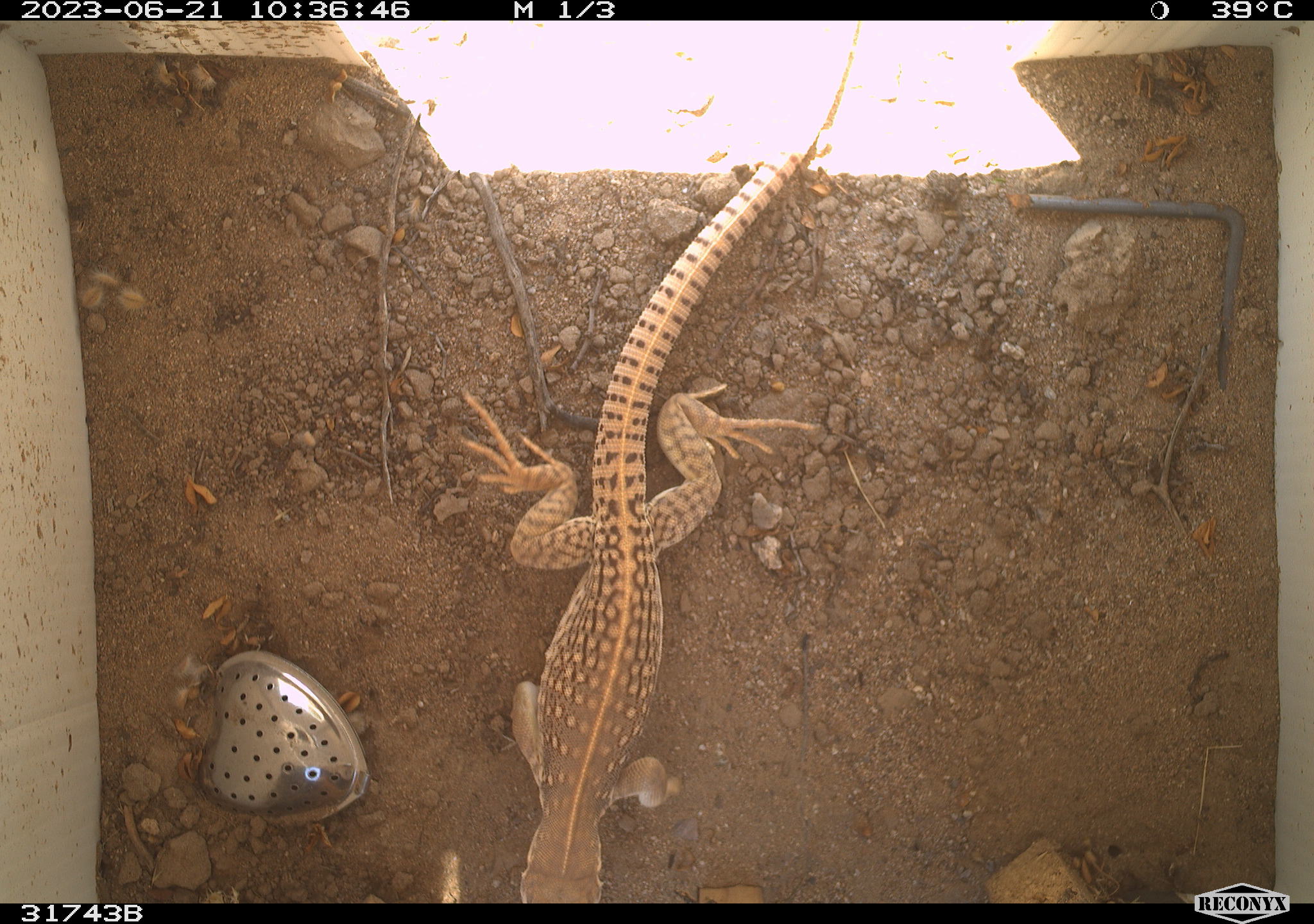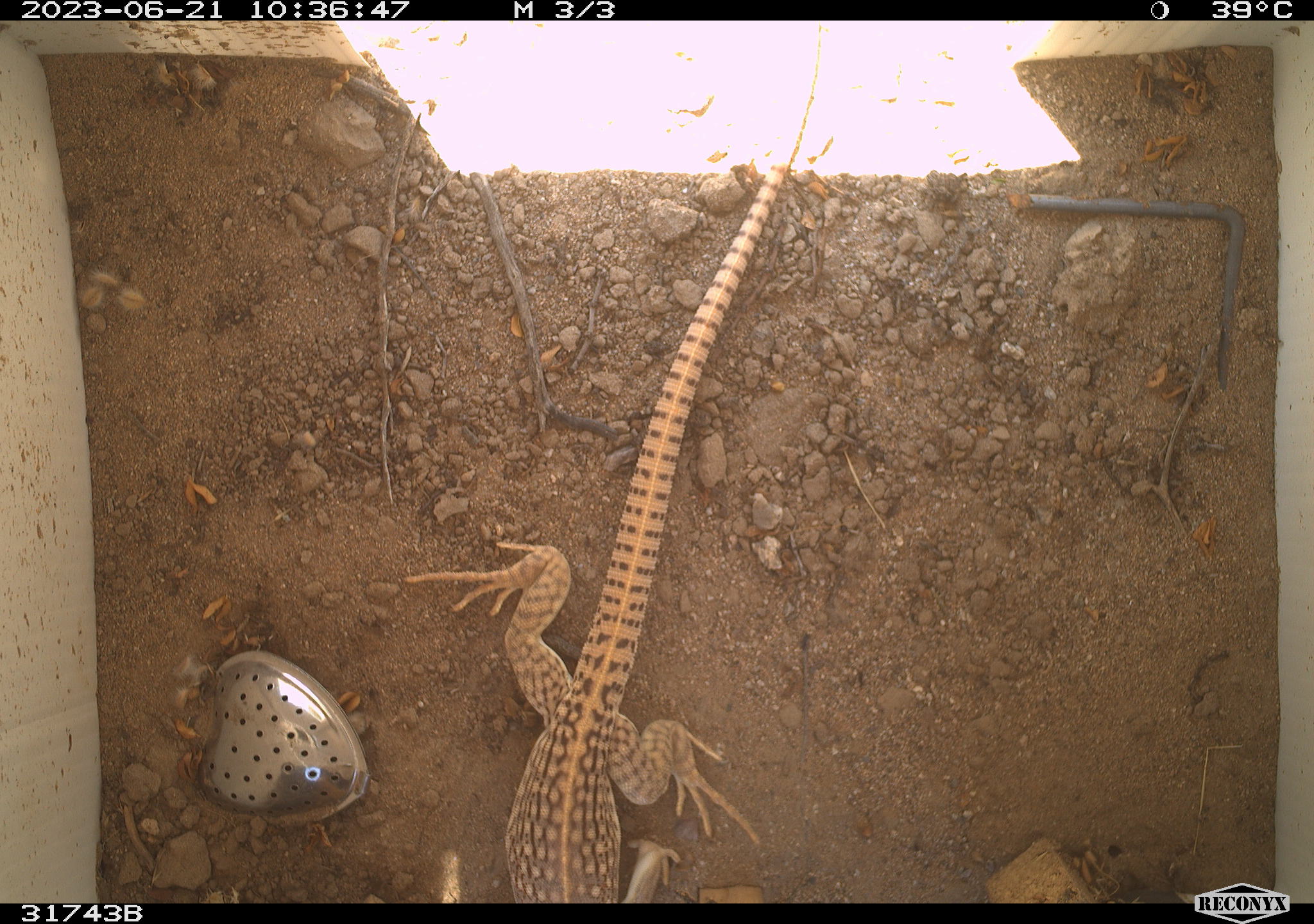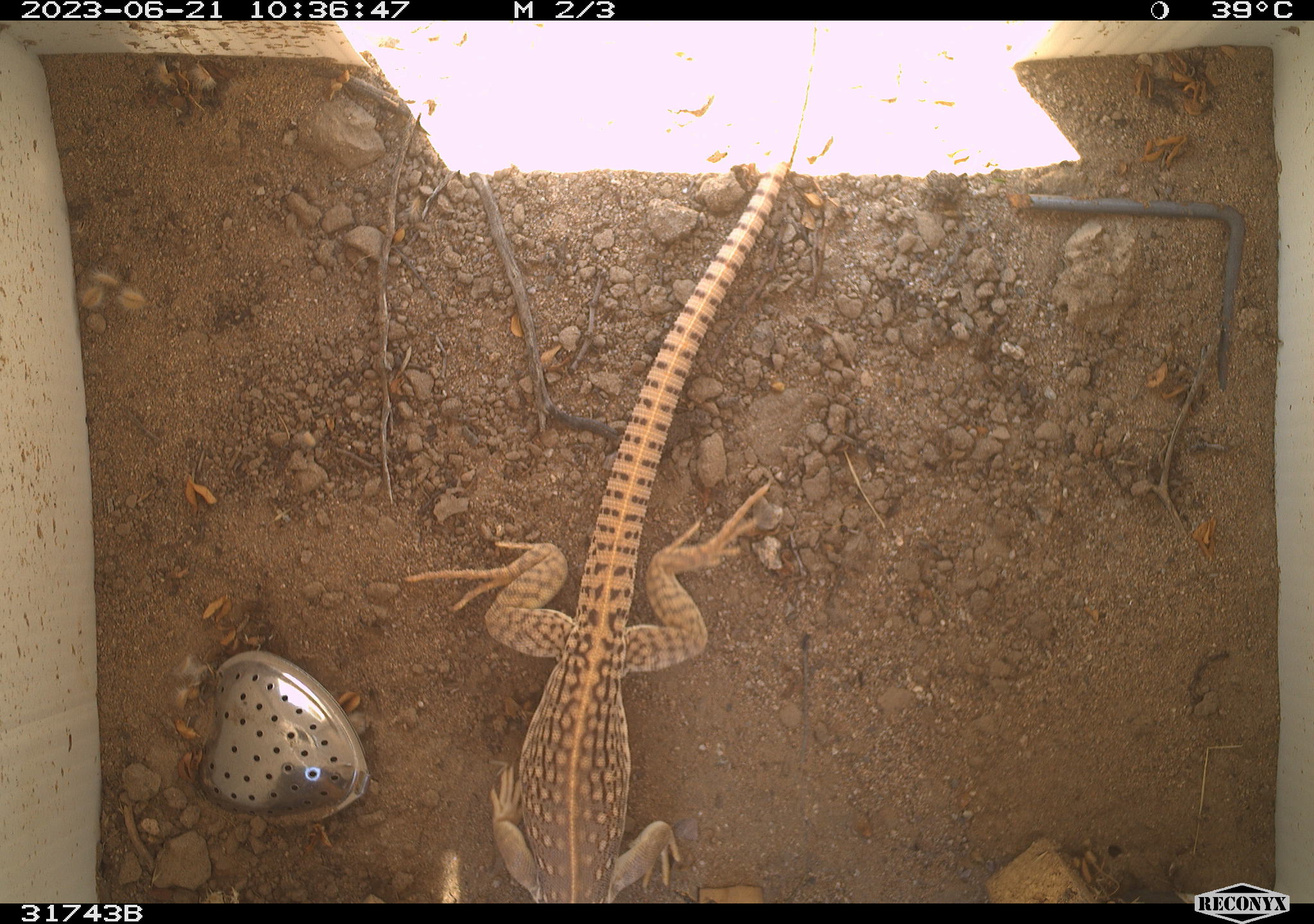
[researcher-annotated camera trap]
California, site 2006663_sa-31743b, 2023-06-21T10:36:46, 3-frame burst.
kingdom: Animalia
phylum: Chordata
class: Reptilia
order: Squamata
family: Iguanidae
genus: Dipsosaurus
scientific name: Dipsosaurus dorsalis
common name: common desert iguana